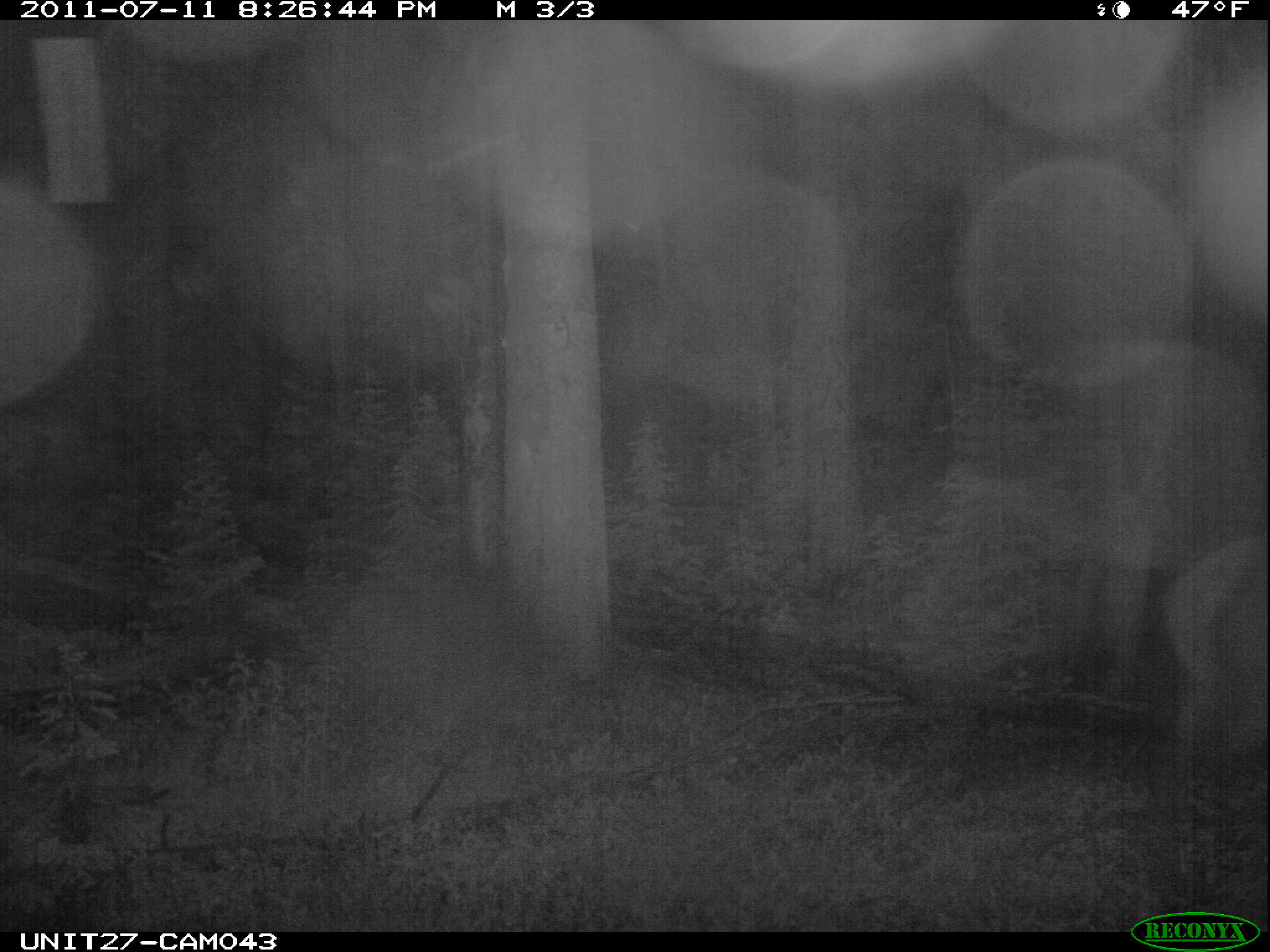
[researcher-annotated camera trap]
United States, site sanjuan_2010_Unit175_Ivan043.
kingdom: Animalia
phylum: Chordata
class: Mammalia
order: Artiodactyla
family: Cervidae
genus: Cervus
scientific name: Cervus elaphus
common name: red deer